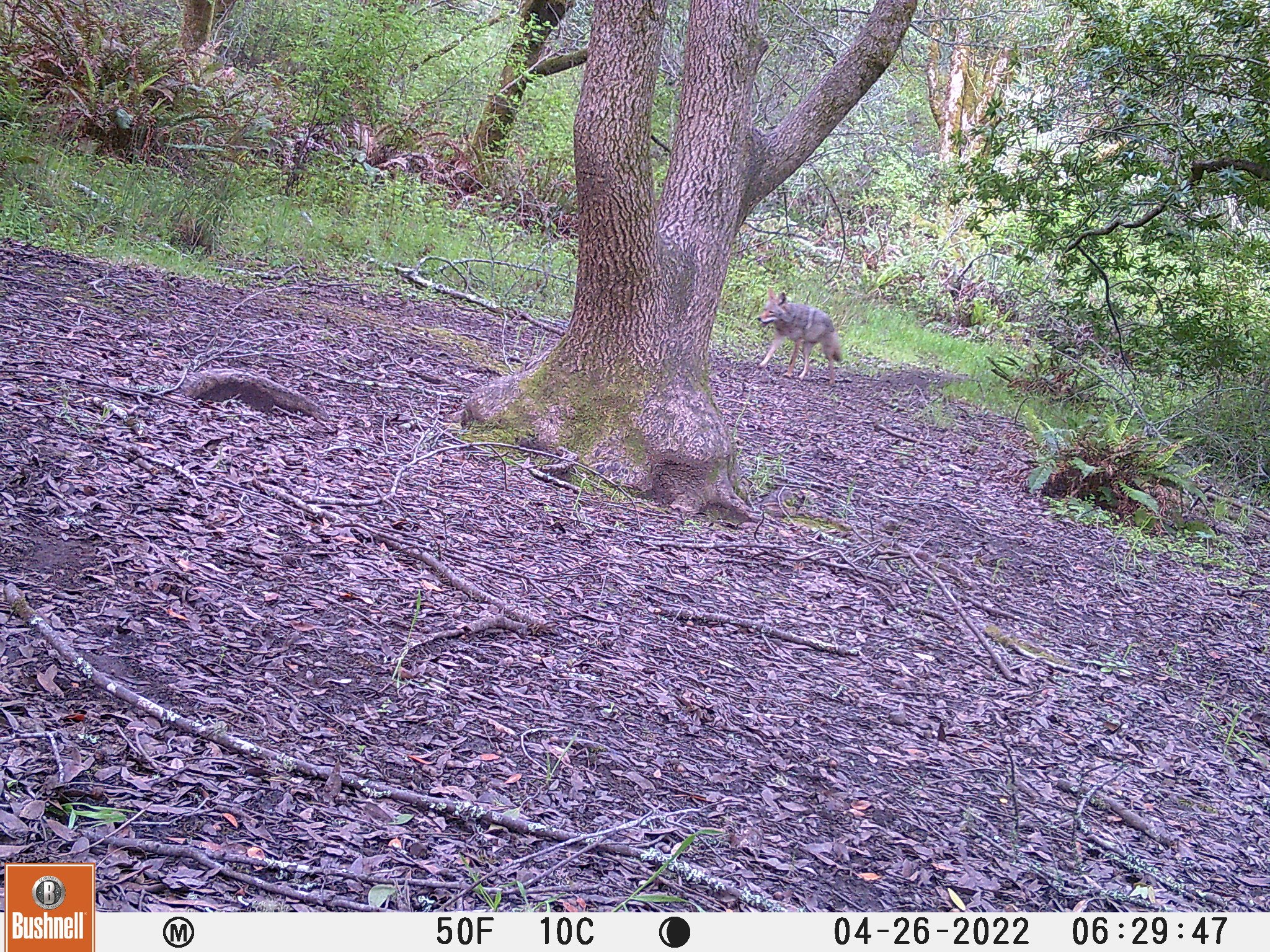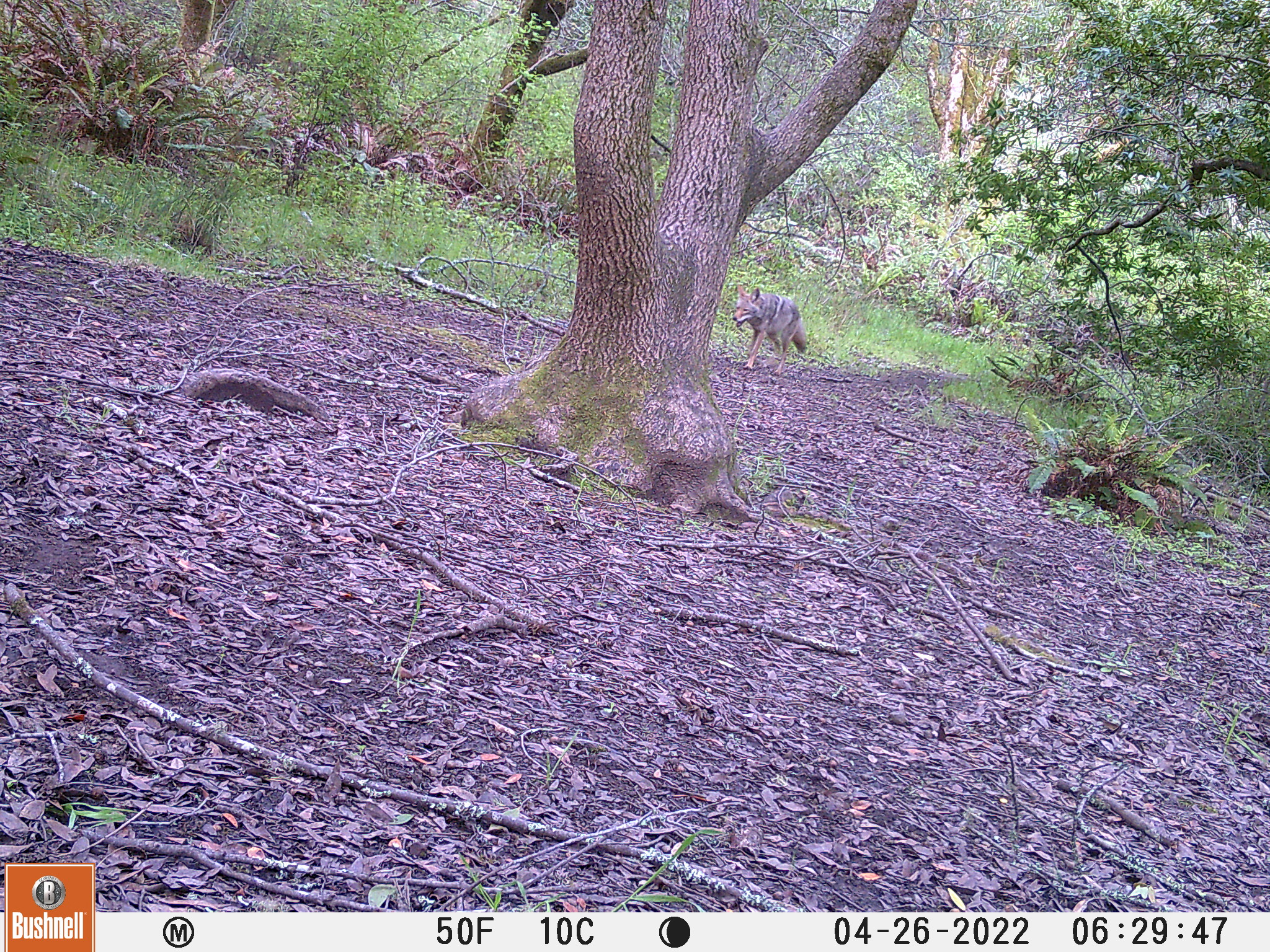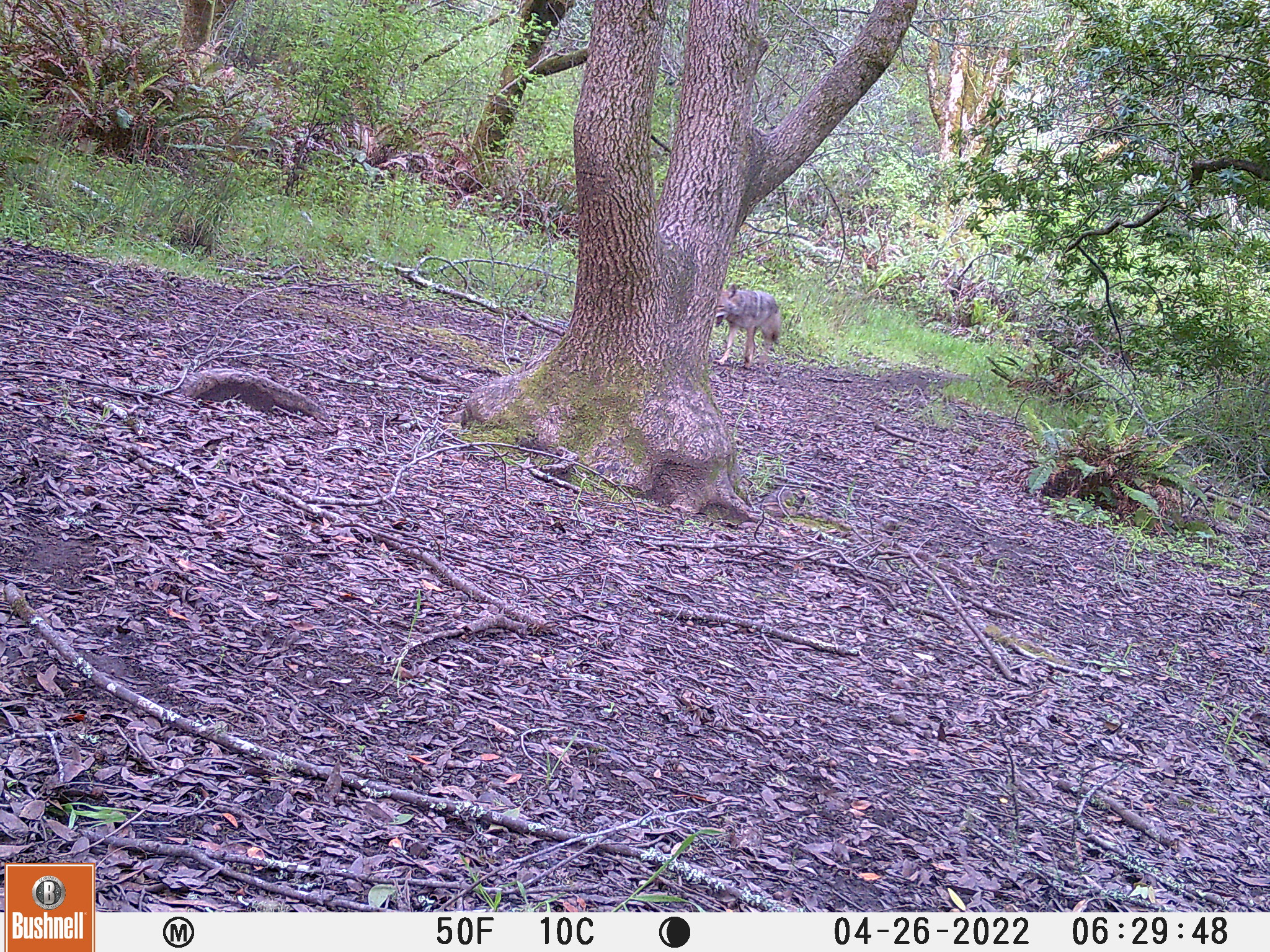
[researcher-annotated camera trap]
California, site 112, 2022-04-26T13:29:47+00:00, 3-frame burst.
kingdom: Animalia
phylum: Chordata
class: Mammalia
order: Carnivora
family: Canidae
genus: Canis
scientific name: Canis latrans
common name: coyote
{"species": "coyote (Canis latrans)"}